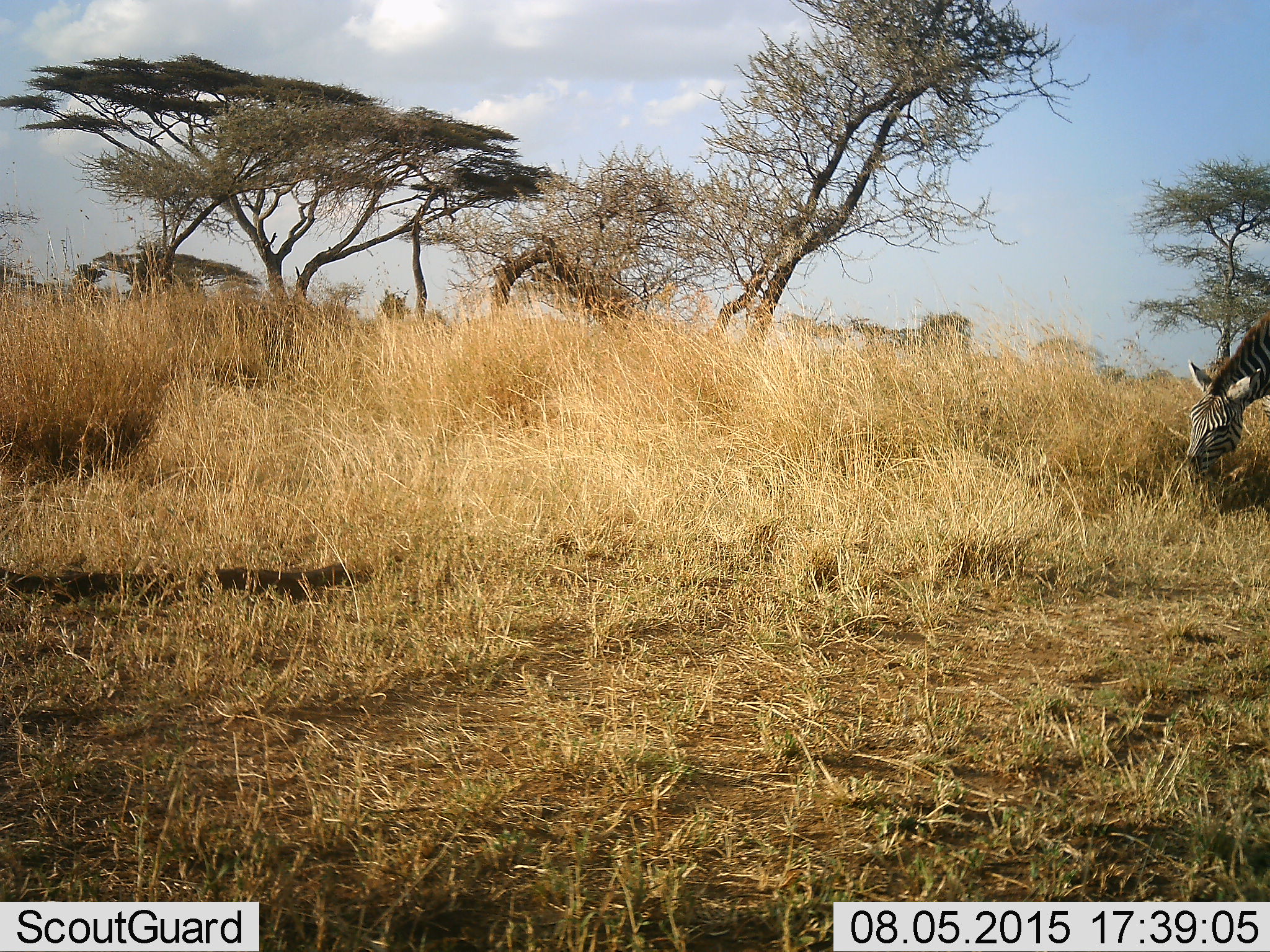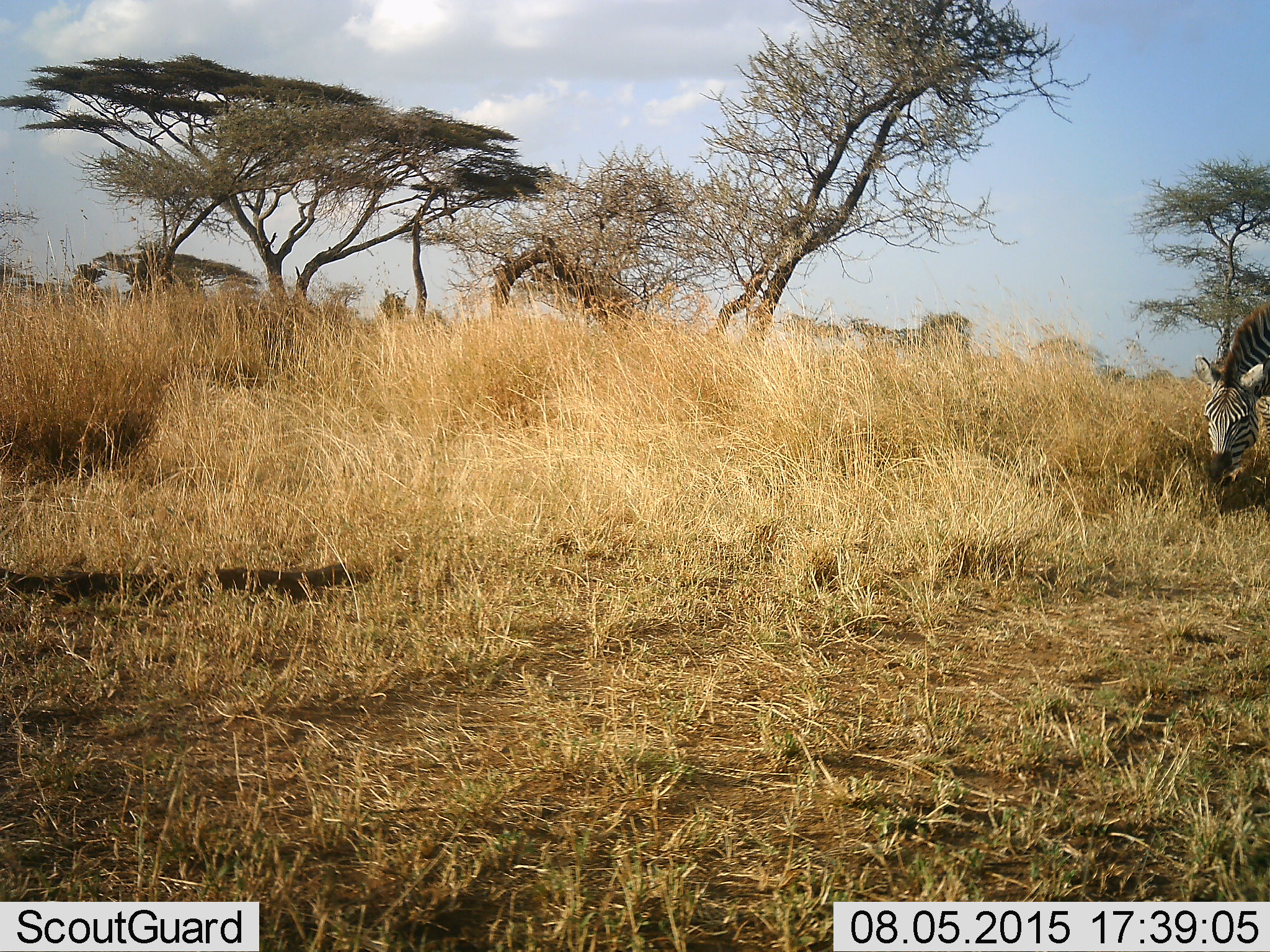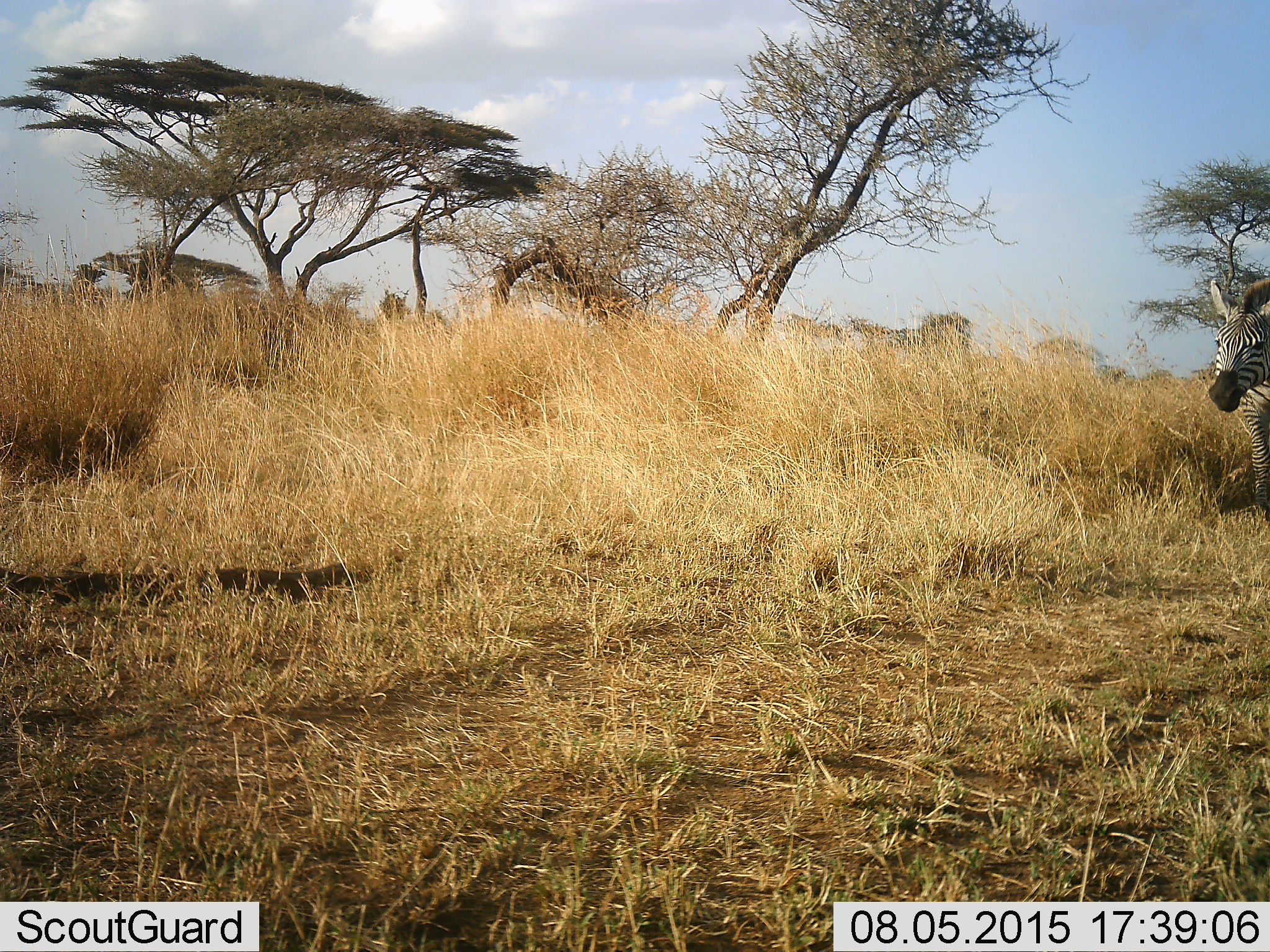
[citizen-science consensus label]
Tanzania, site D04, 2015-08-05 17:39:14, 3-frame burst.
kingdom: Animalia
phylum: Chordata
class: Mammalia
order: Perissodactyla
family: Equidae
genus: Equus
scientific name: Equus quagga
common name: plains zebra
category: zebra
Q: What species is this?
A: Zebra (plains zebra) (Equus quagga).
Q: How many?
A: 1.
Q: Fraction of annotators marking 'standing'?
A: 35%.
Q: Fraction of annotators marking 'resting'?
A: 6%.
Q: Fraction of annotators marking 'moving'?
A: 0%.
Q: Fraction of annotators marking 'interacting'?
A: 0%.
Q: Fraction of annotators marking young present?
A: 0%.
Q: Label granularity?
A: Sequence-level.